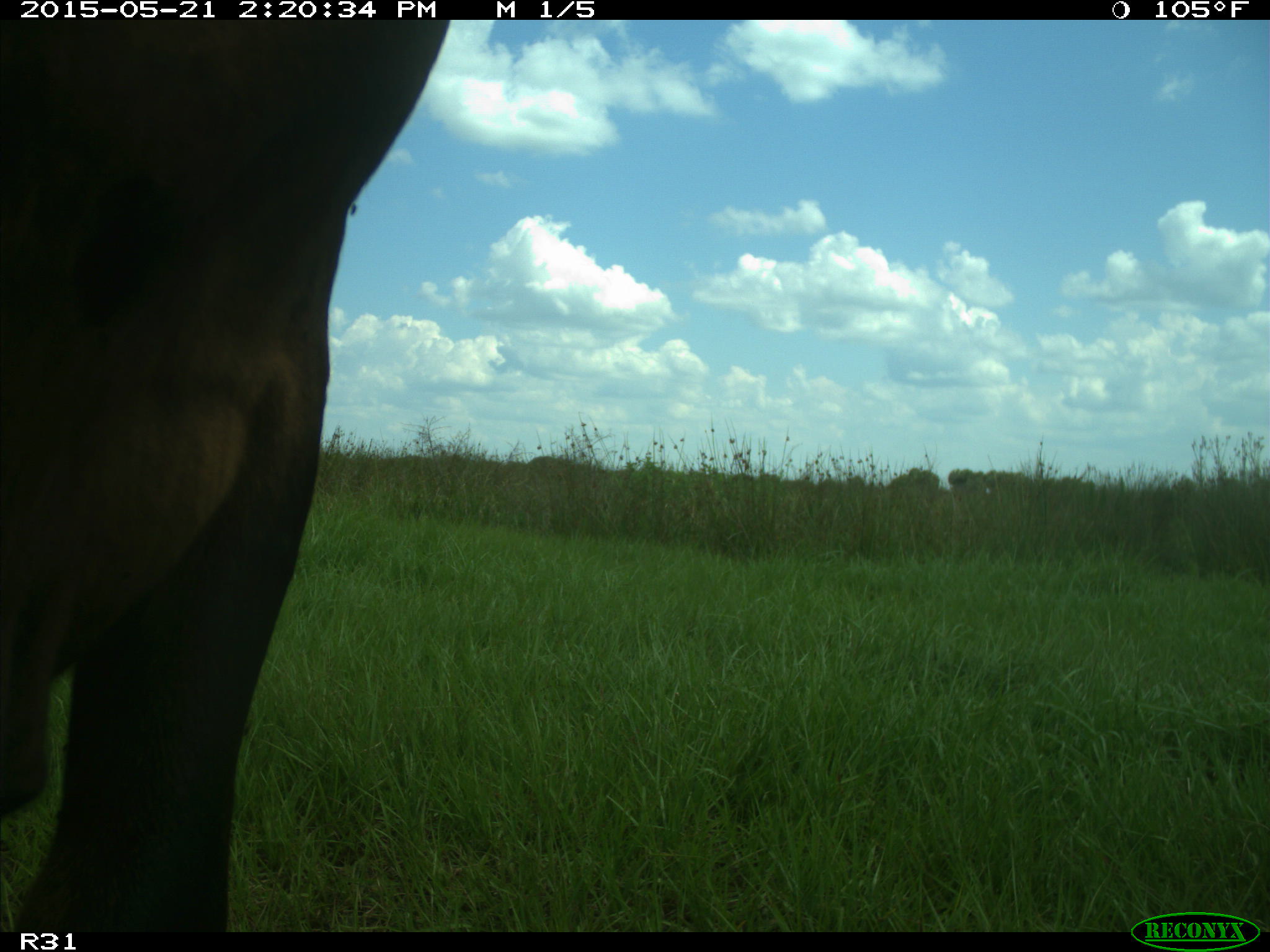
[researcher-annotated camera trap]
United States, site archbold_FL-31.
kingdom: Animalia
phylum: Chordata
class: Mammalia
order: Artiodactyla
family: Bovidae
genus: Bos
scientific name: Bos taurus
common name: domestic cow